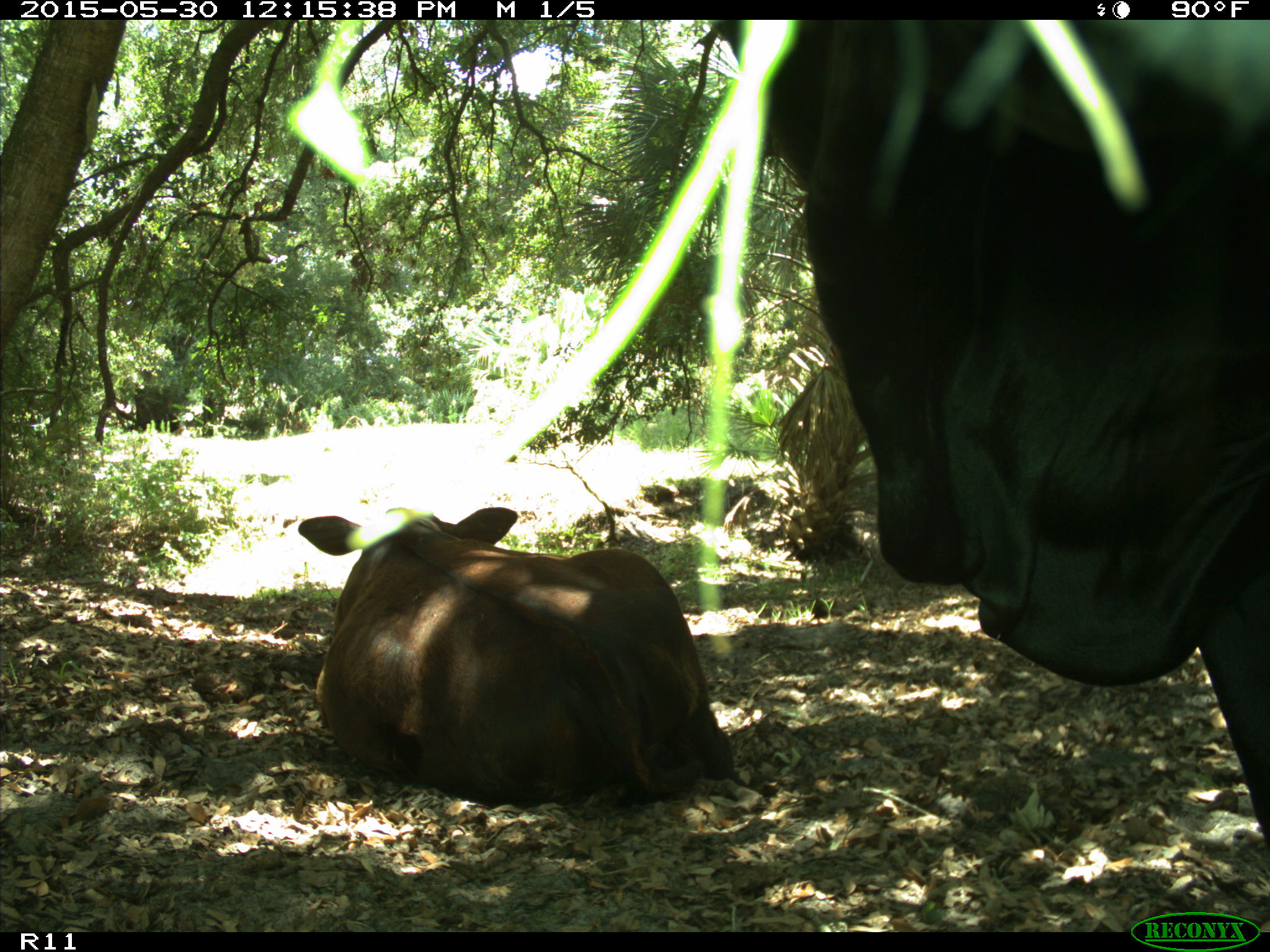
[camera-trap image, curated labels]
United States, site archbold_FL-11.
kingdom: Animalia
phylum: Chordata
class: Mammalia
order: Artiodactyla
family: Bovidae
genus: Bos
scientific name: Bos taurus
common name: domestic cow